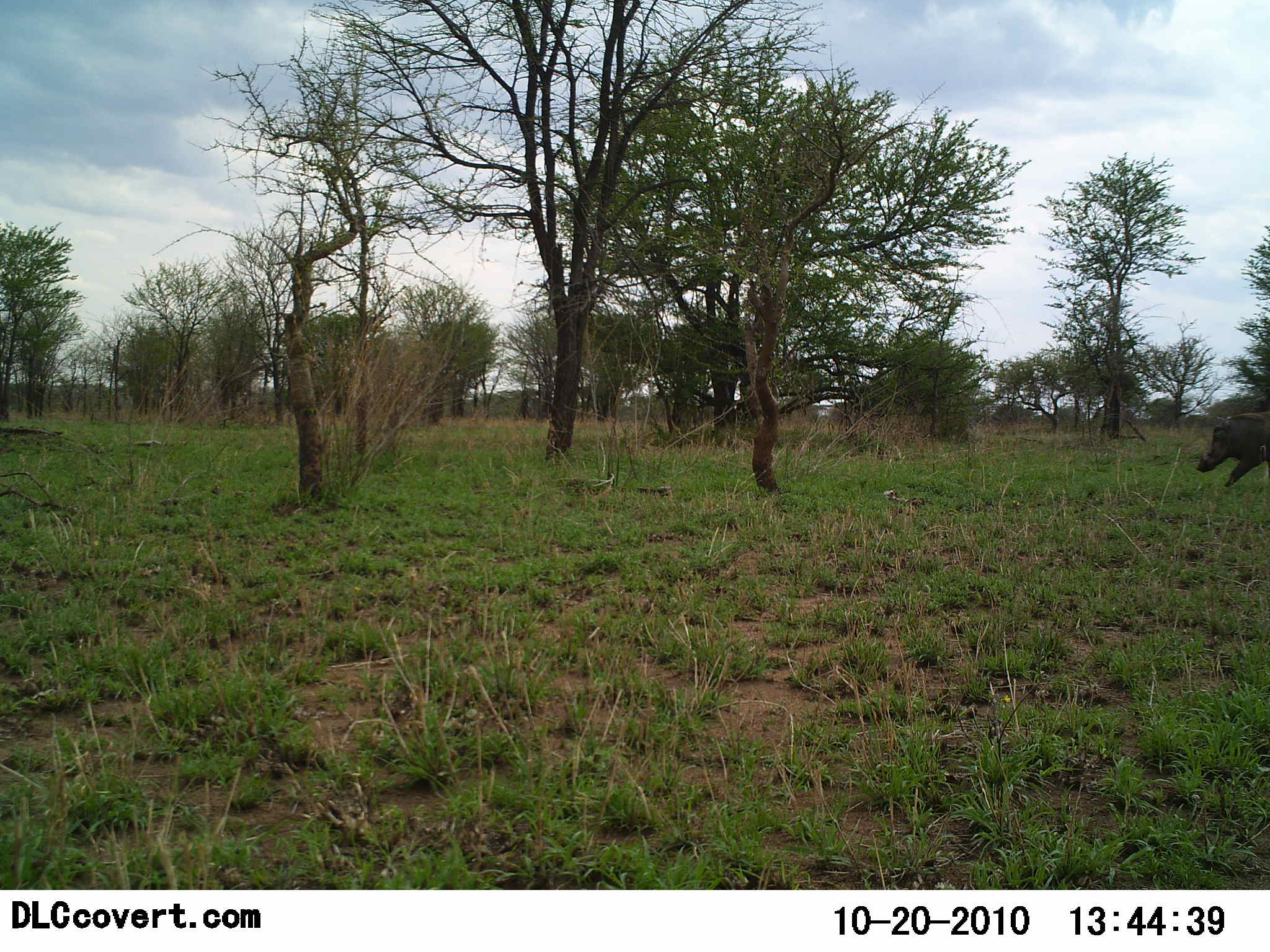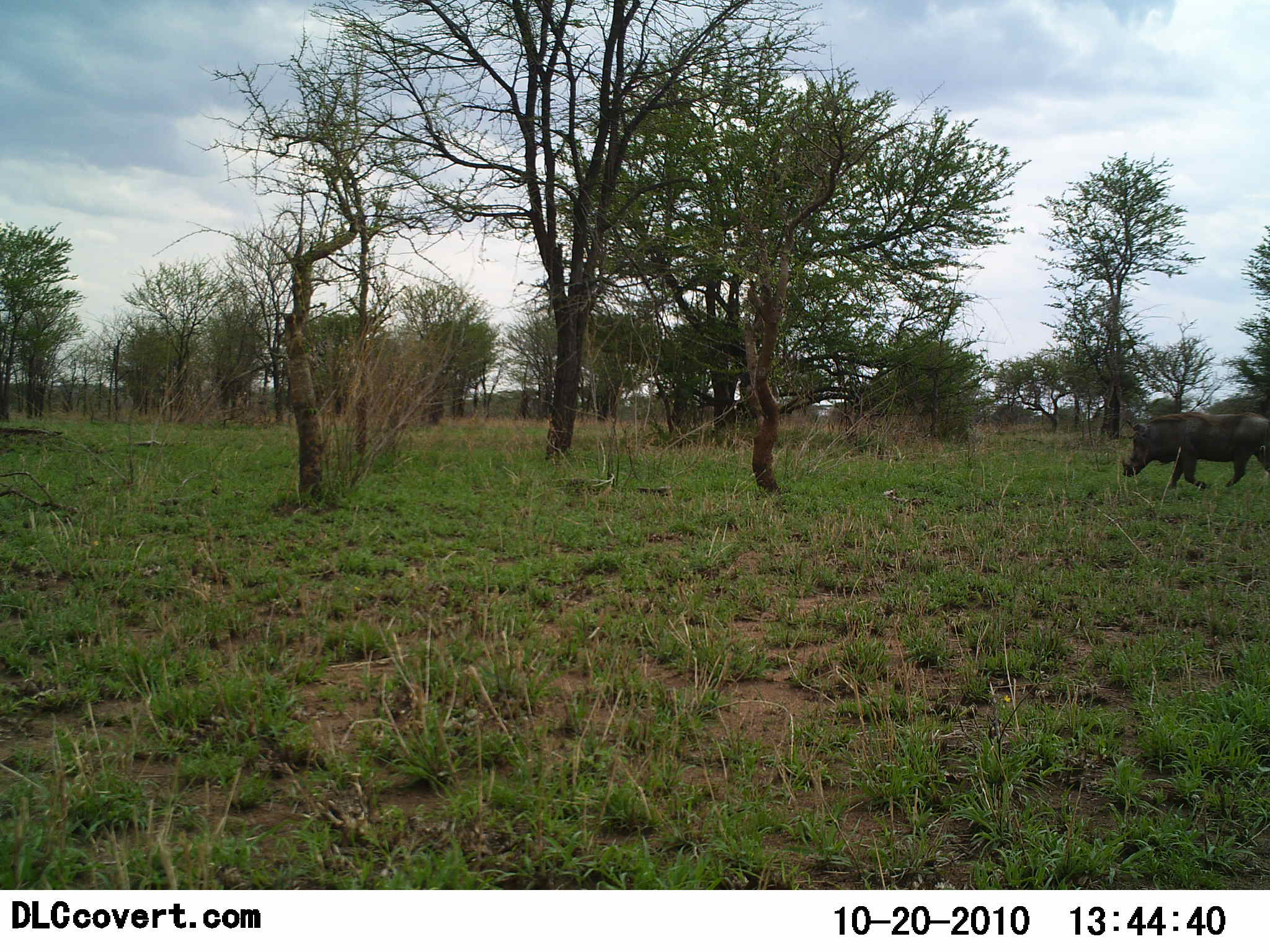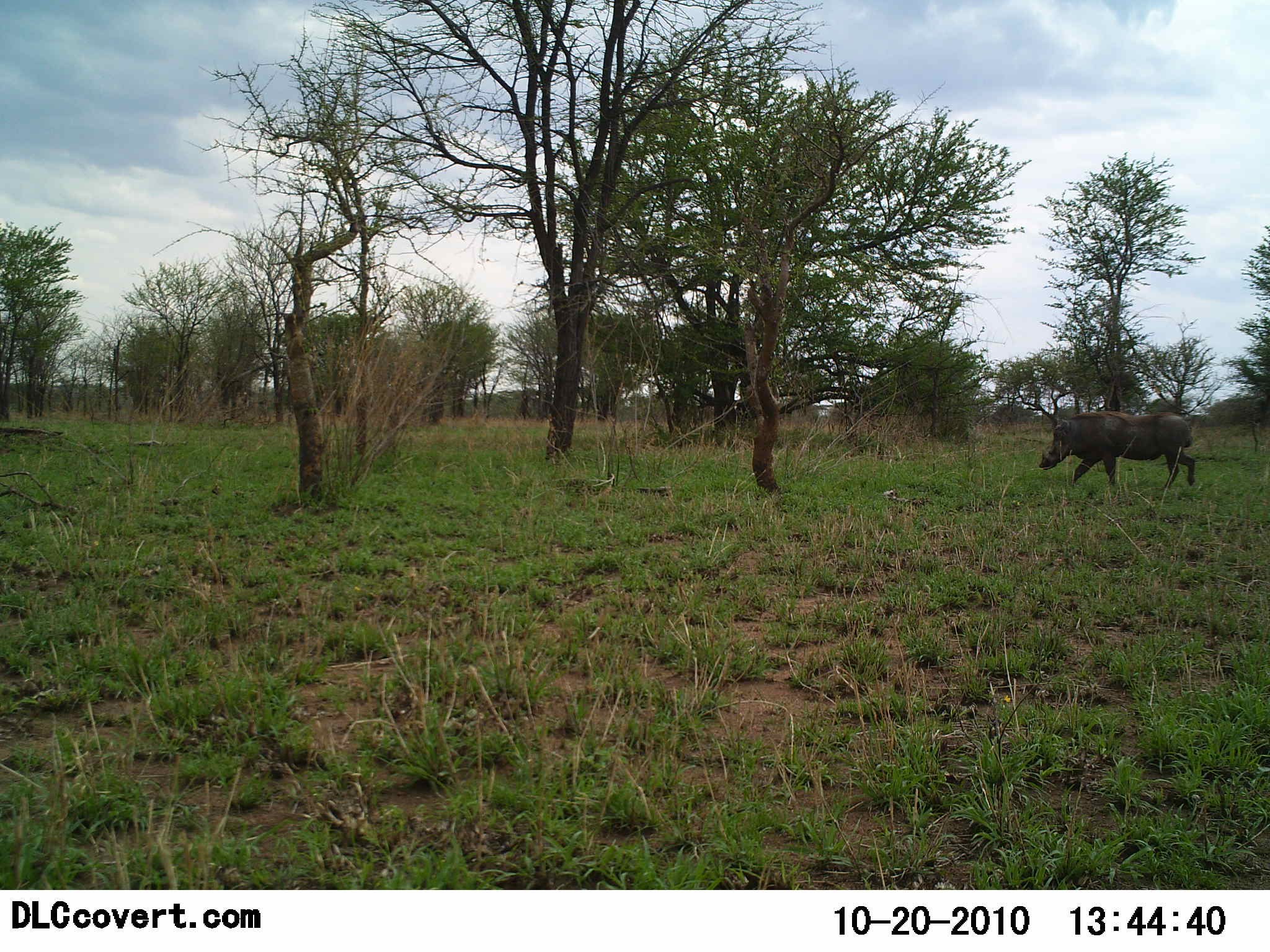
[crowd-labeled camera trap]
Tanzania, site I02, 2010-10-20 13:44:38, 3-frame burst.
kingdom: Animalia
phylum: Chordata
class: Mammalia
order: Artiodactyla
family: Suidae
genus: Phacochoerus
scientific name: Phacochoerus africanus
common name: warthog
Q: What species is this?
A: Warthog (Phacochoerus africanus).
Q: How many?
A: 1.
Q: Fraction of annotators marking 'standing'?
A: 7%.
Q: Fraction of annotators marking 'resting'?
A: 0%.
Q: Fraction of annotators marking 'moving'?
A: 93%.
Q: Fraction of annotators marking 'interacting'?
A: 0%.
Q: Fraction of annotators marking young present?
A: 0%.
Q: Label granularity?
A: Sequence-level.